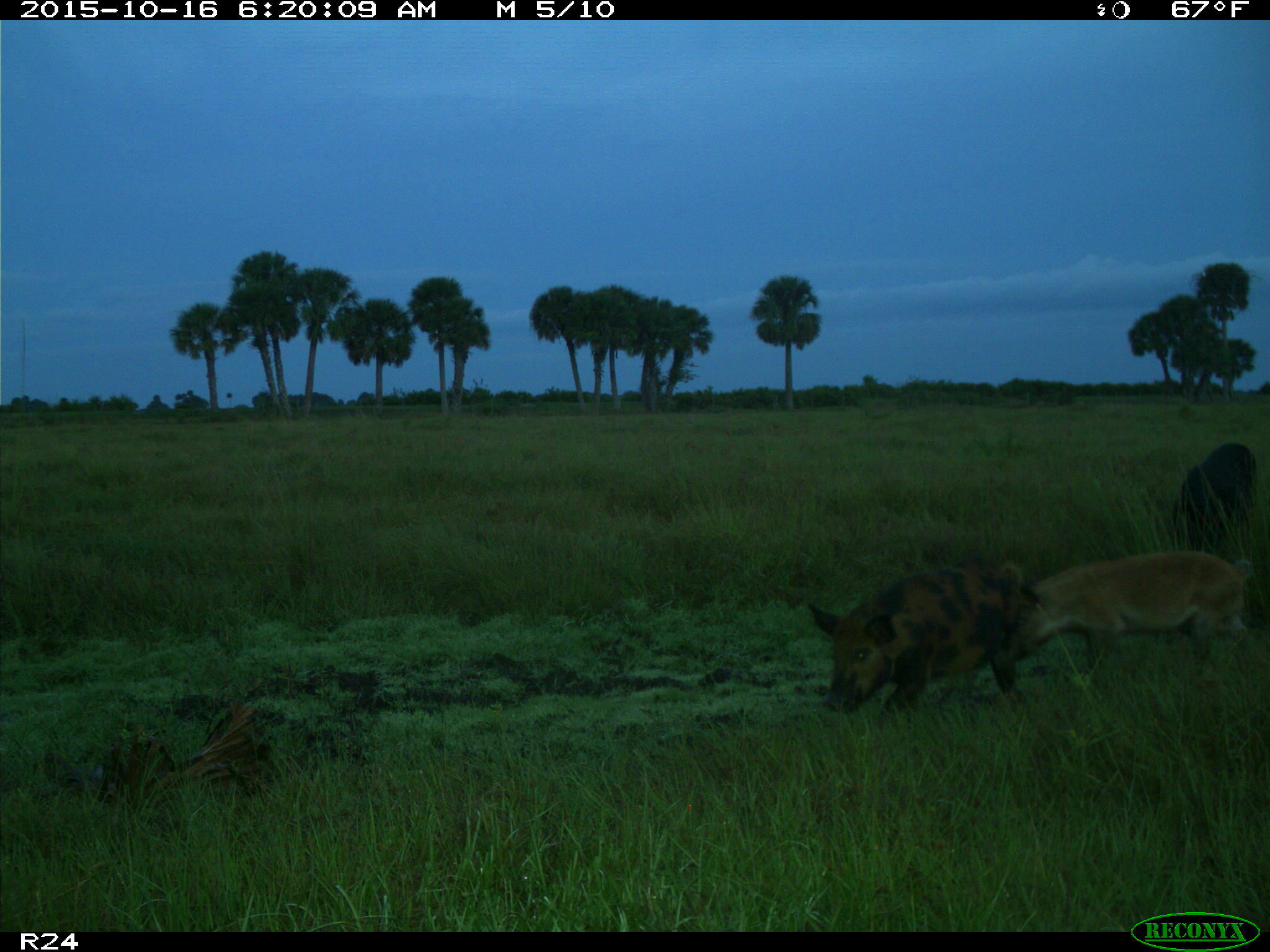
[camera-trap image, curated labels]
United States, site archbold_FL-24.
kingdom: Animalia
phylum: Chordata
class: Mammalia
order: Artiodactyla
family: Suidae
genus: Sus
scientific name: Sus scrofa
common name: wild boar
Sus scrofa (wild boar).